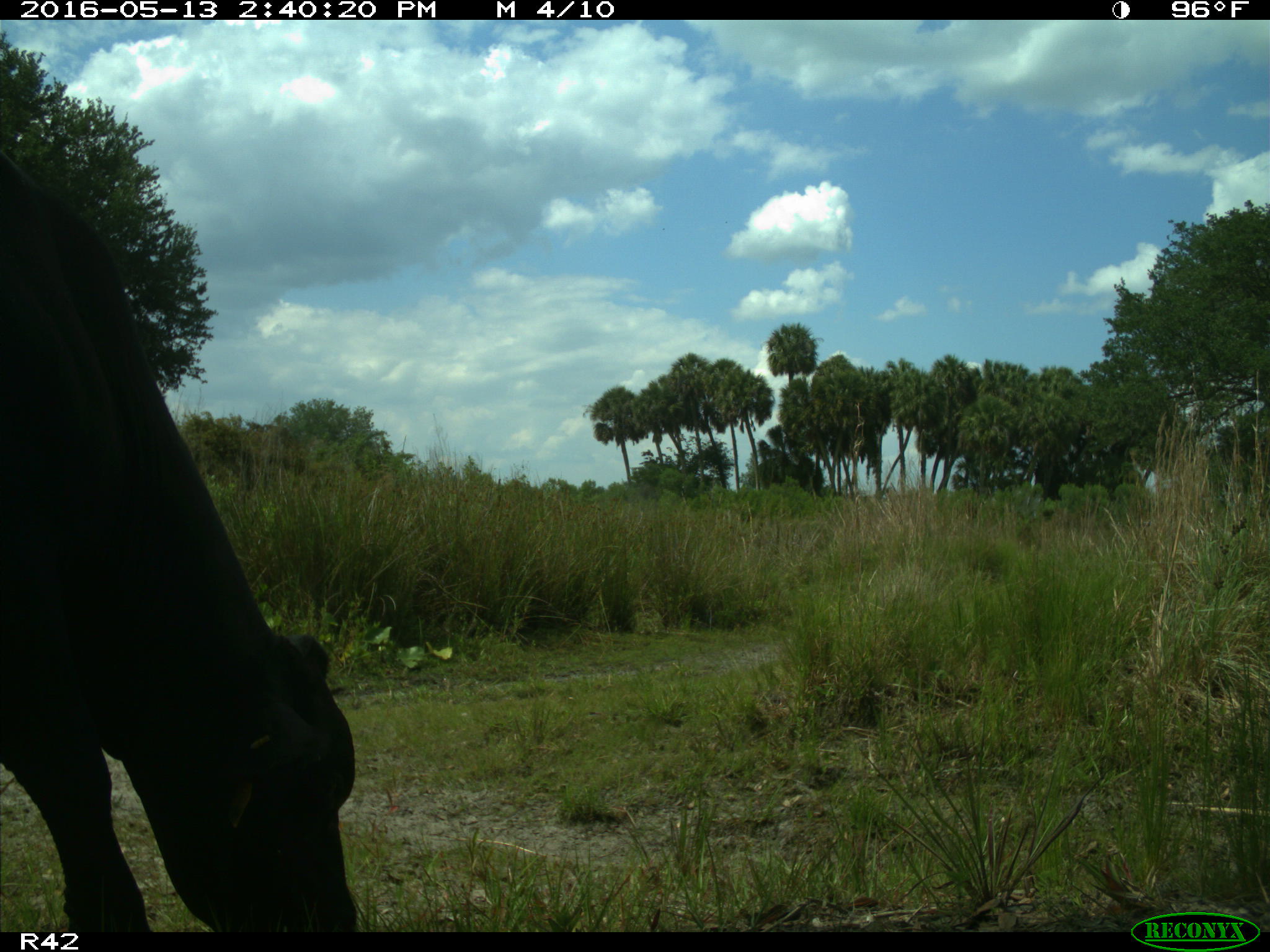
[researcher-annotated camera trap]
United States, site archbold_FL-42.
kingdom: Animalia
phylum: Chordata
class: Mammalia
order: Artiodactyla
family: Bovidae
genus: Bos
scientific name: Bos taurus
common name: domestic cow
Bos taurus (domestic cow).